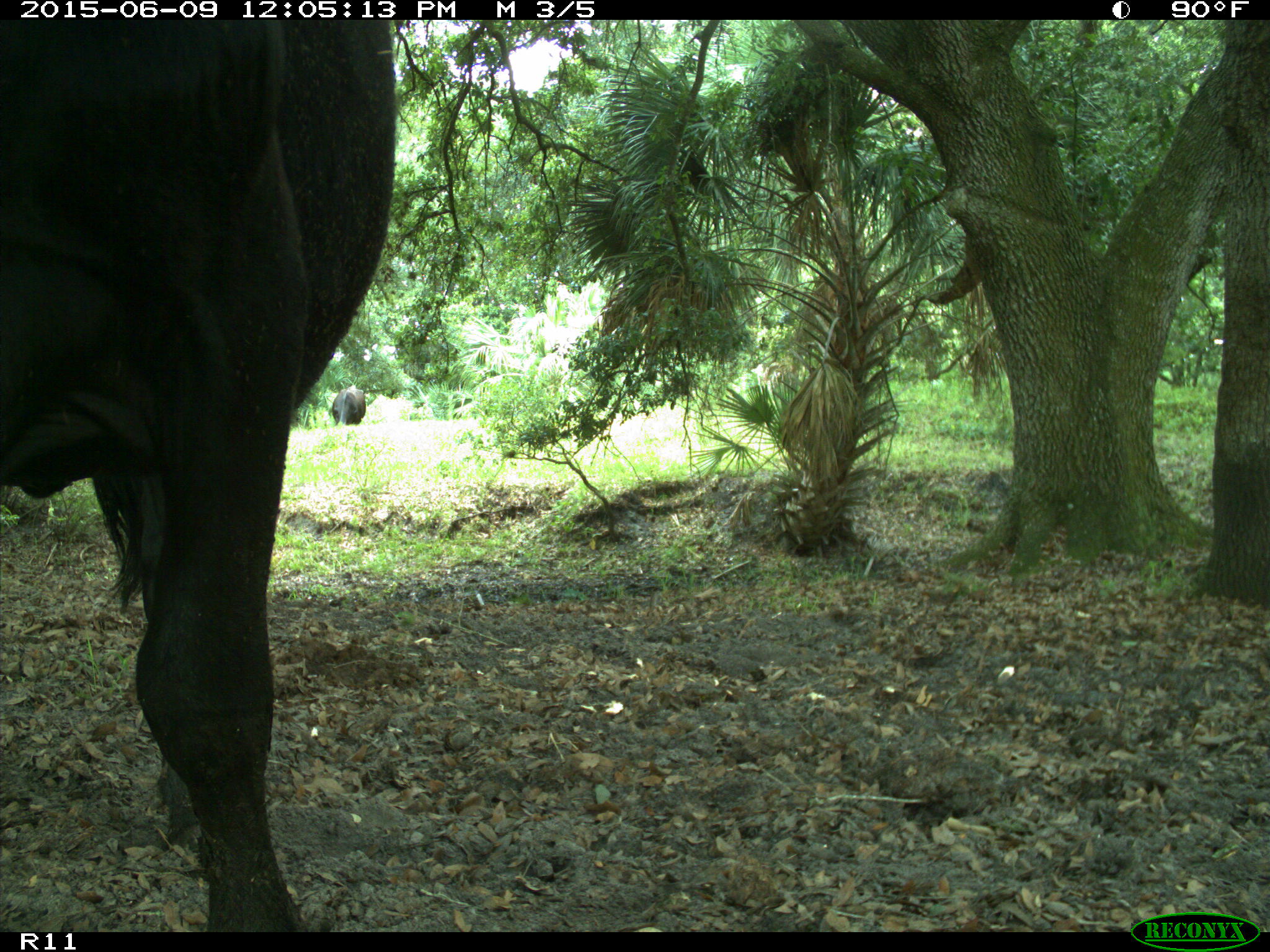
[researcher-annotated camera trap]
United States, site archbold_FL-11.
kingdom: Animalia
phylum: Chordata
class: Mammalia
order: Artiodactyla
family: Bovidae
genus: Bos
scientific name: Bos taurus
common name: domestic cow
Bos taurus (domestic cow).